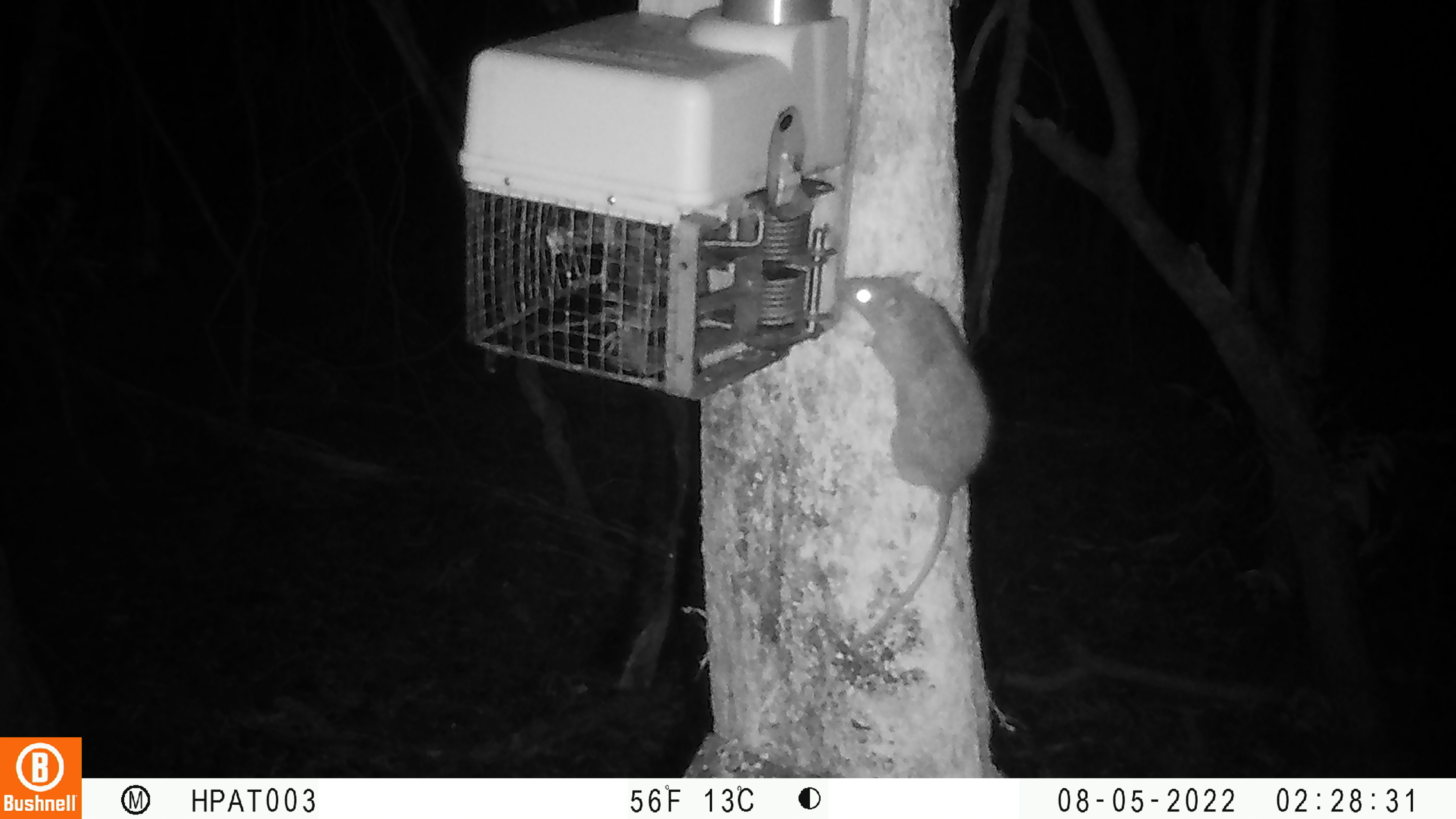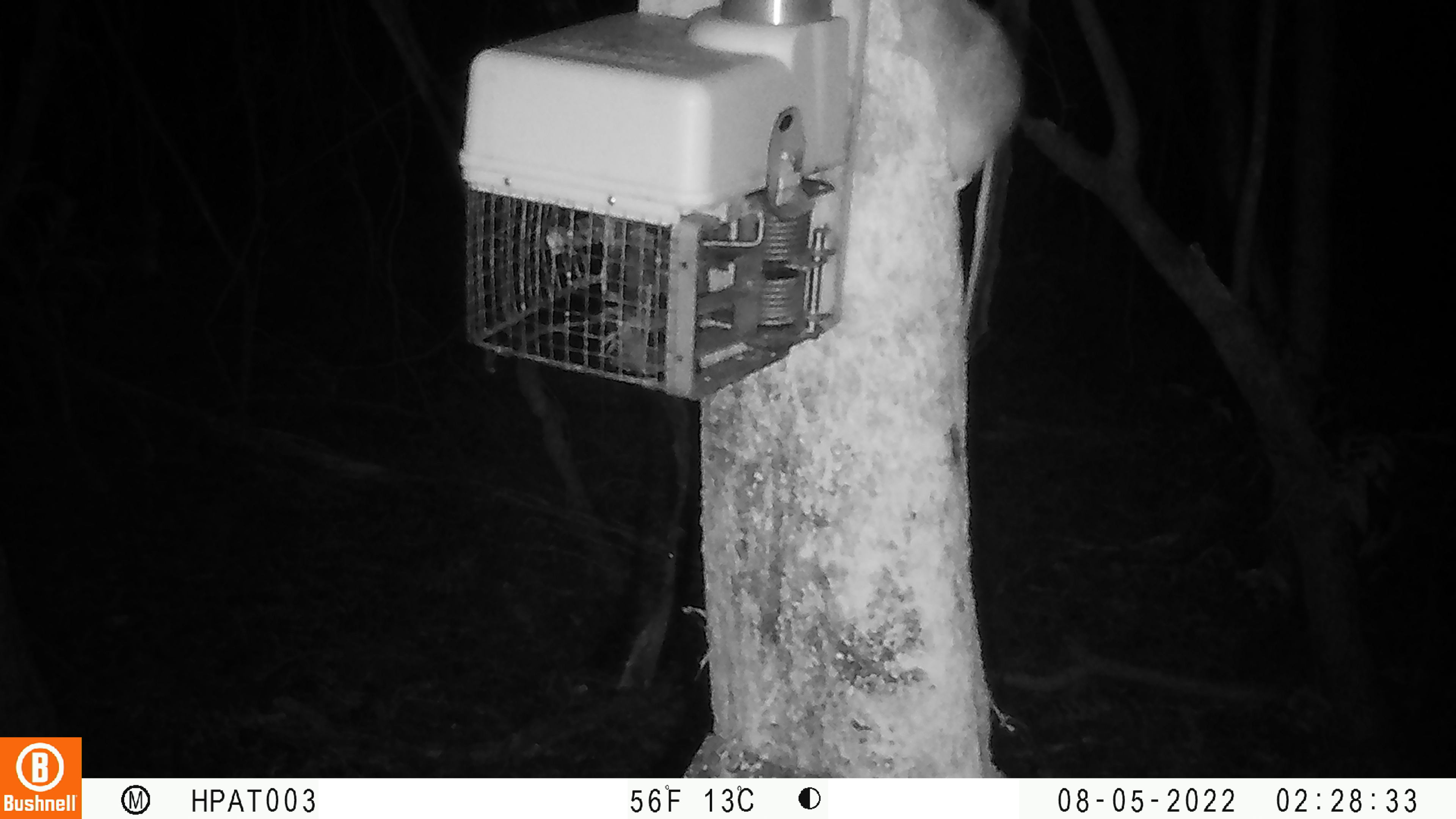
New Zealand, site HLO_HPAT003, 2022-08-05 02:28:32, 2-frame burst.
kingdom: Animalia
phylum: Chordata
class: Mammalia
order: Rodentia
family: Muridae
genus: Rattus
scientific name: Rattus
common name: rat